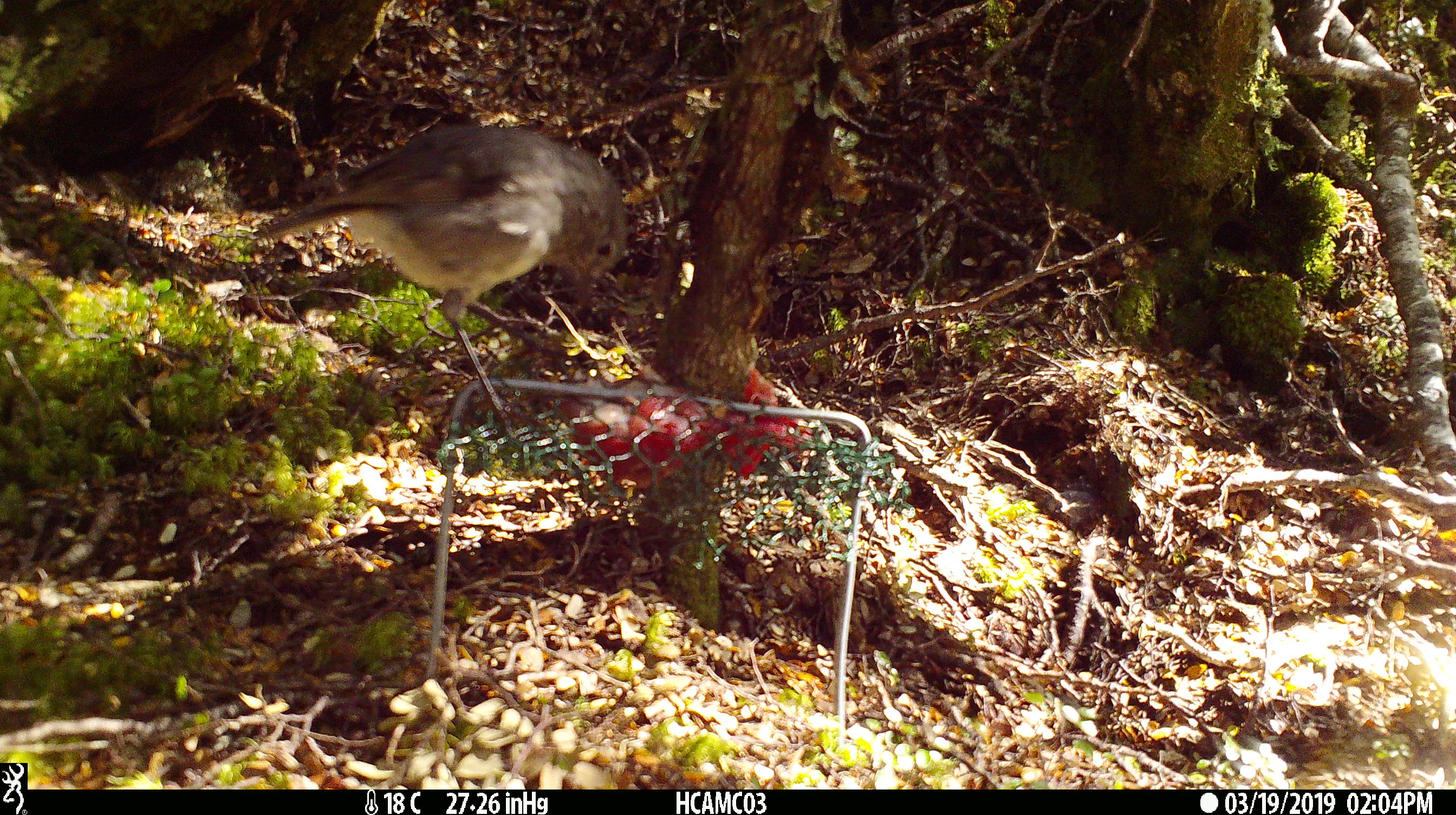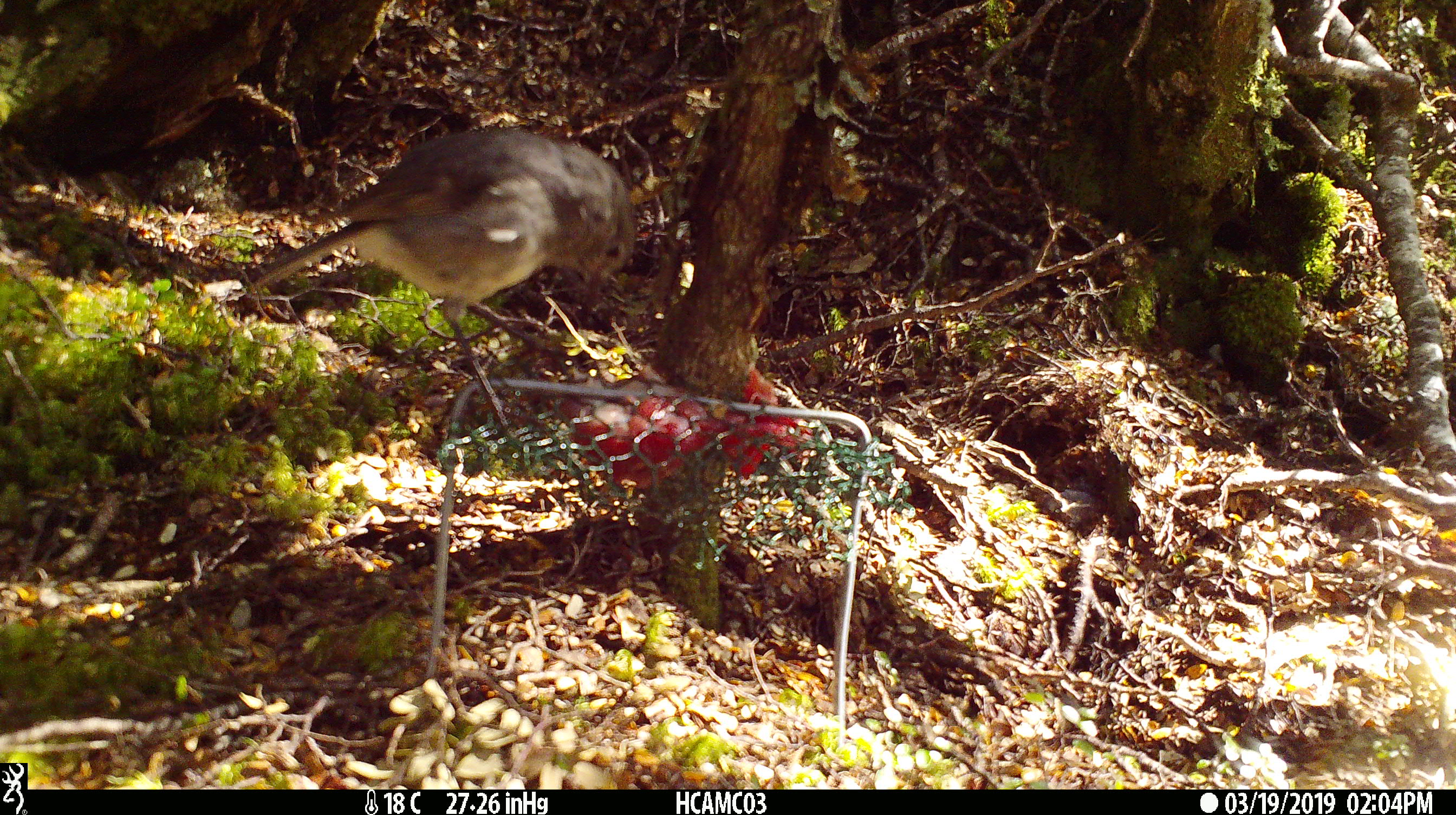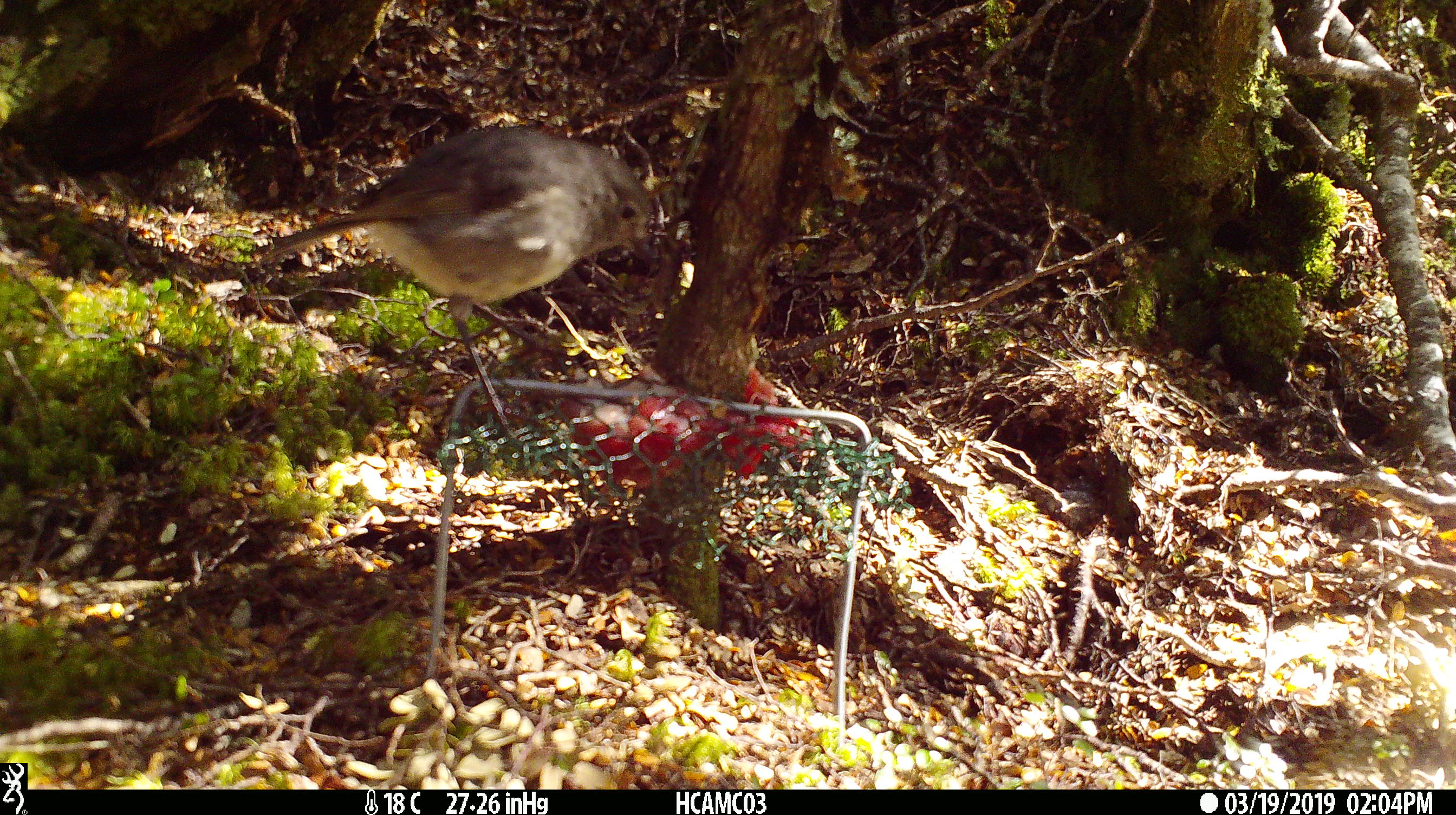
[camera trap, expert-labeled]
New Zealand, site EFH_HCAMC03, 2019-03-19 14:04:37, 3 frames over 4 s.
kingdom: Animalia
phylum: Chordata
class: Aves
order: Passeriformes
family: Petroicidae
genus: Petroica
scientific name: Petroica australis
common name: new zealand robin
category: robin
Robin (new zealand robin) (Petroica australis).